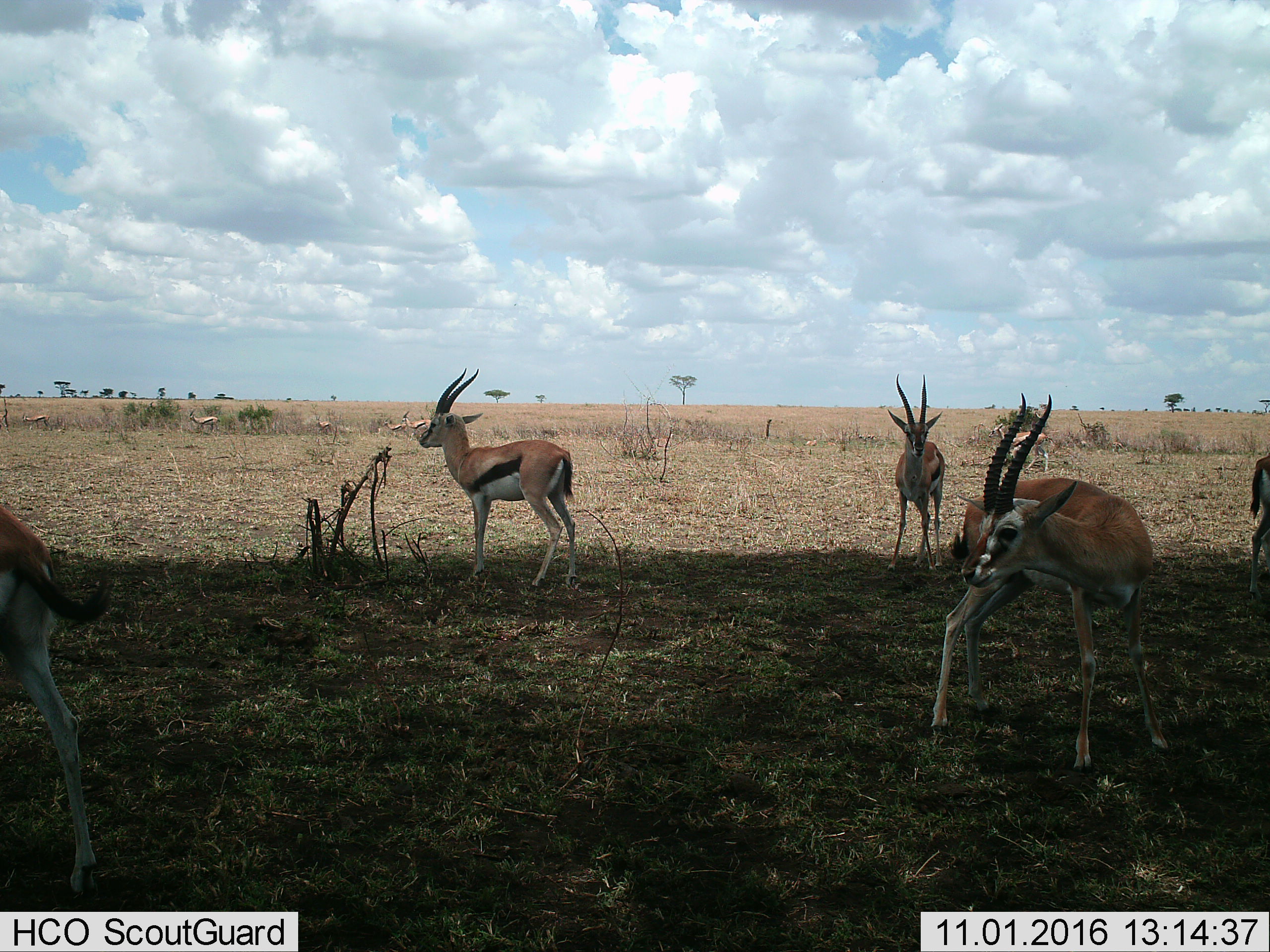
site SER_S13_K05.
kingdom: Animalia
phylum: Chordata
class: Mammalia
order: Artiodactyla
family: Bovidae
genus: Eudorcas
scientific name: Eudorcas thomsonii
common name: thomson's gazelle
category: gazellethomsons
Gazellethomsons (thomson's gazelle) (Eudorcas thomsonii), count 5. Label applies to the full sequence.